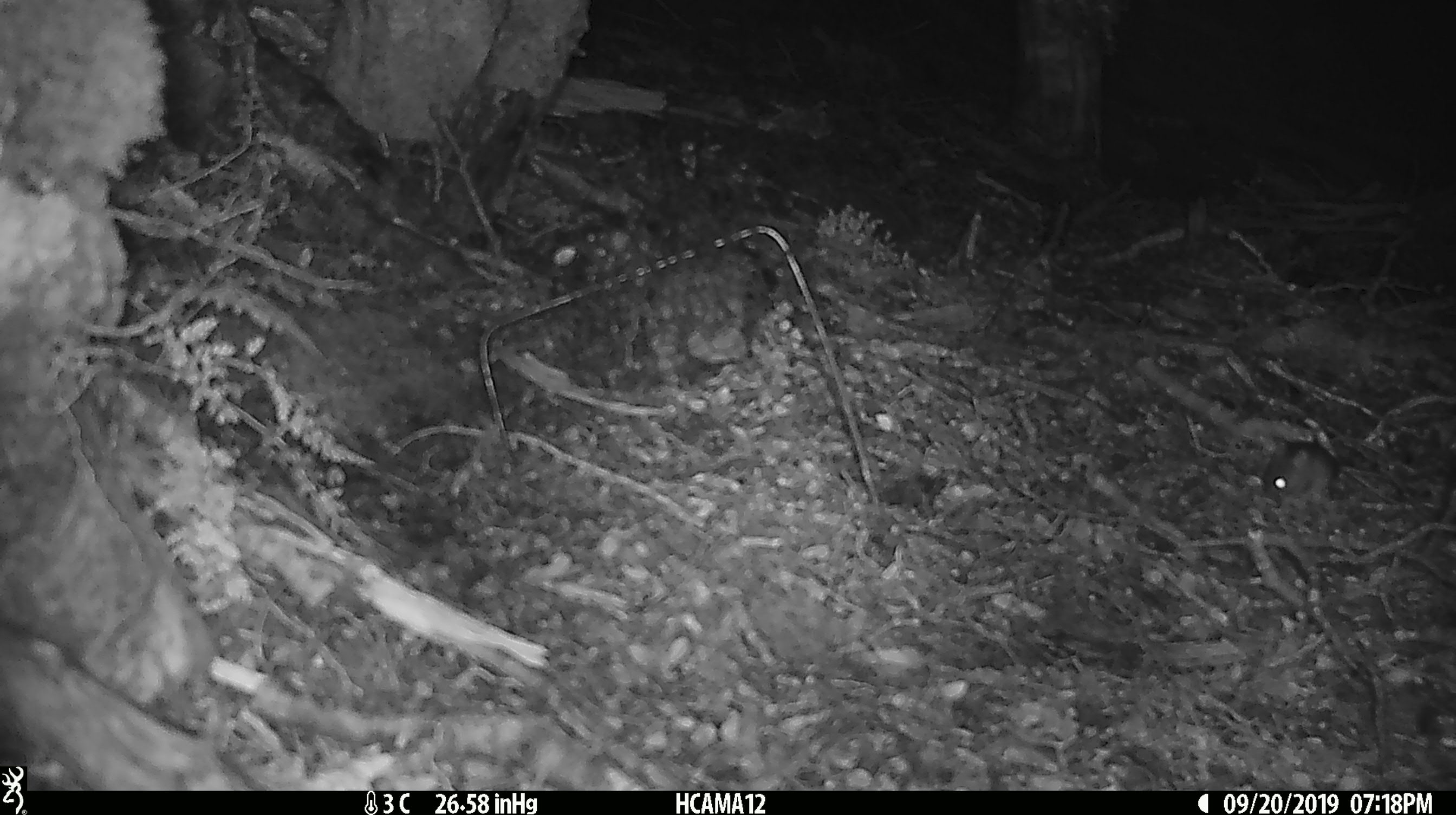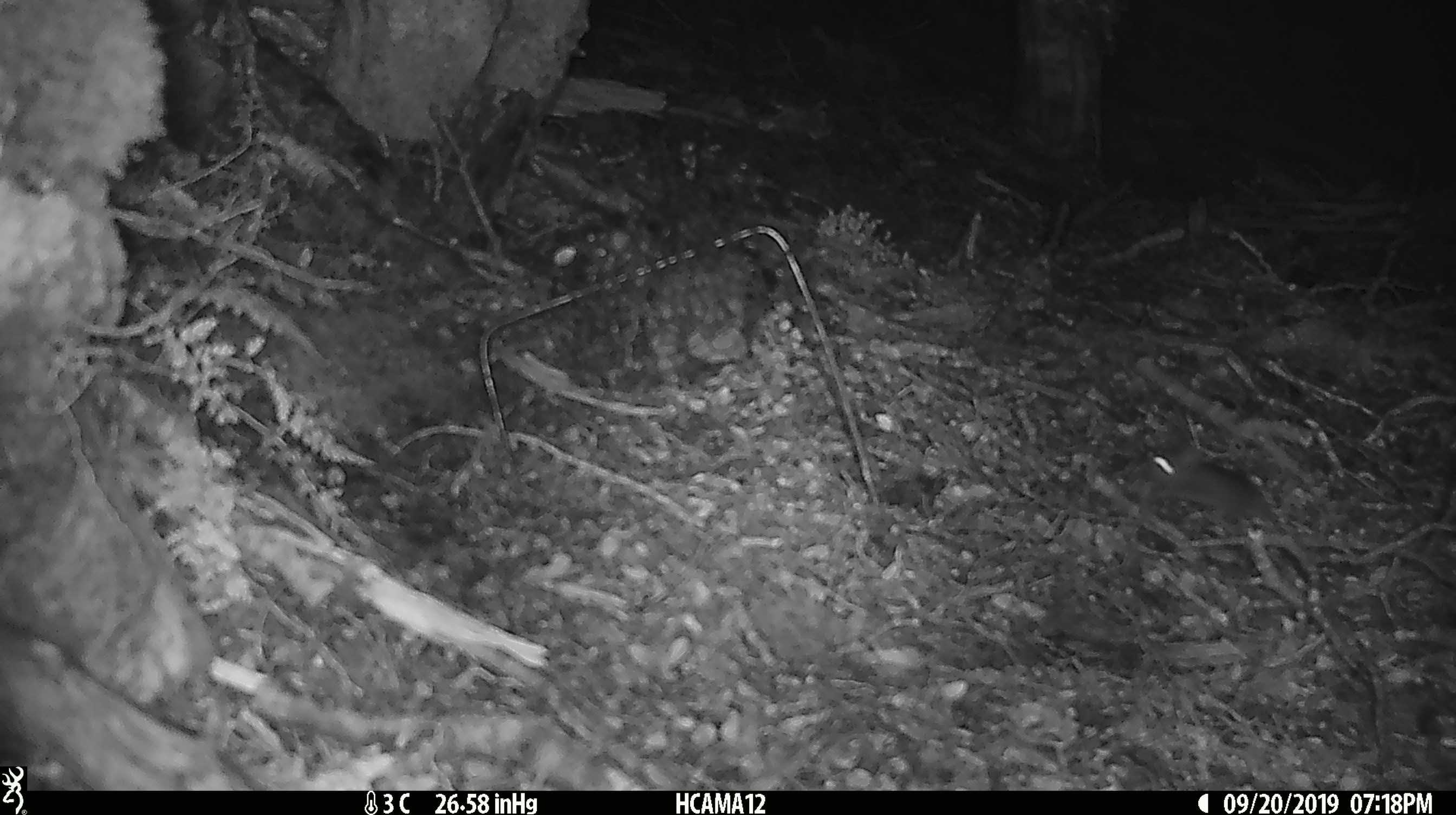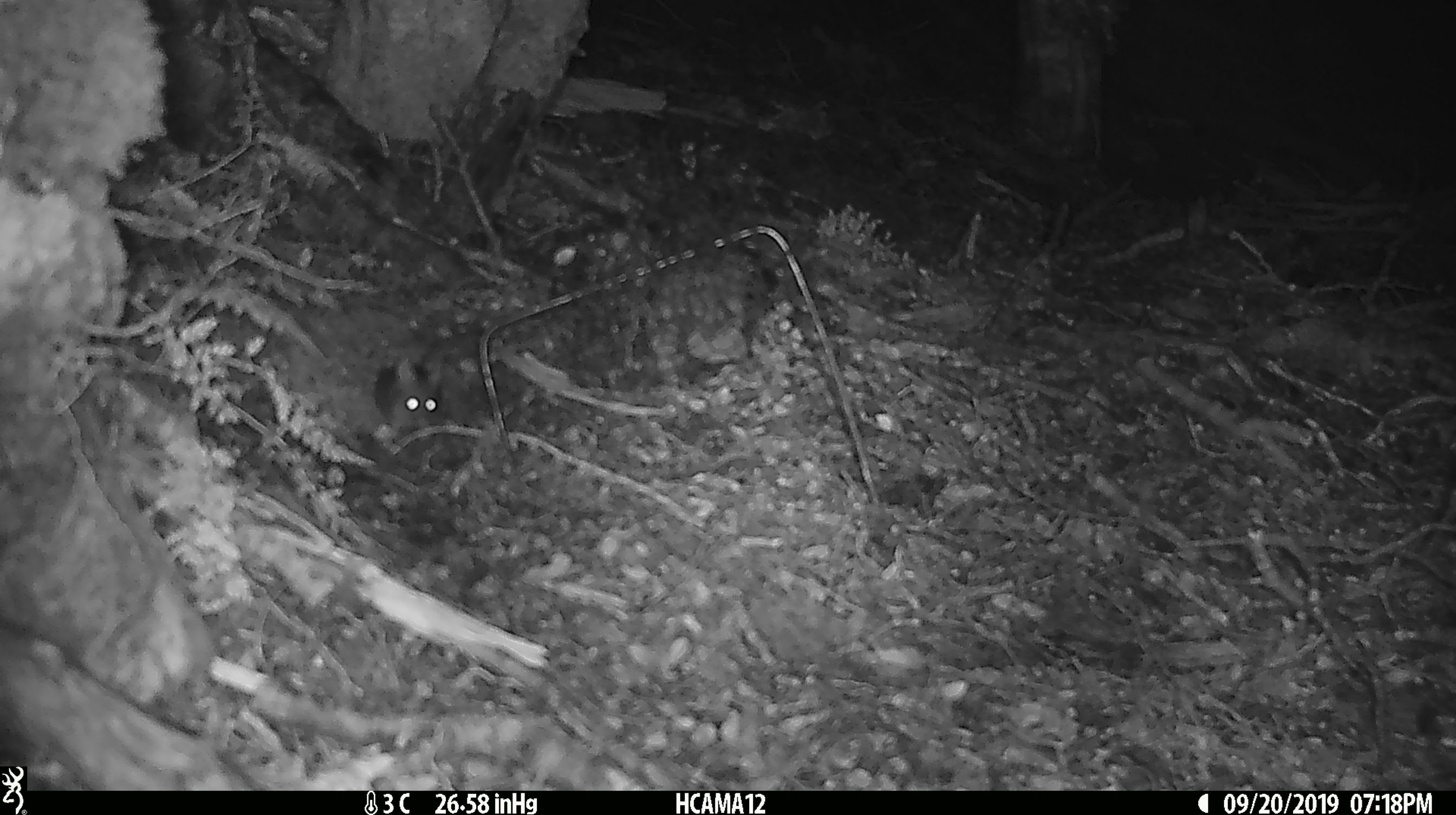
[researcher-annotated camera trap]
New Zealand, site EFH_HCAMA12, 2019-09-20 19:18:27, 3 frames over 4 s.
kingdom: Animalia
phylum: Chordata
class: Mammalia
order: Rodentia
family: Muridae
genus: Mus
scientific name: Mus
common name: mouse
Mouse (Mus).